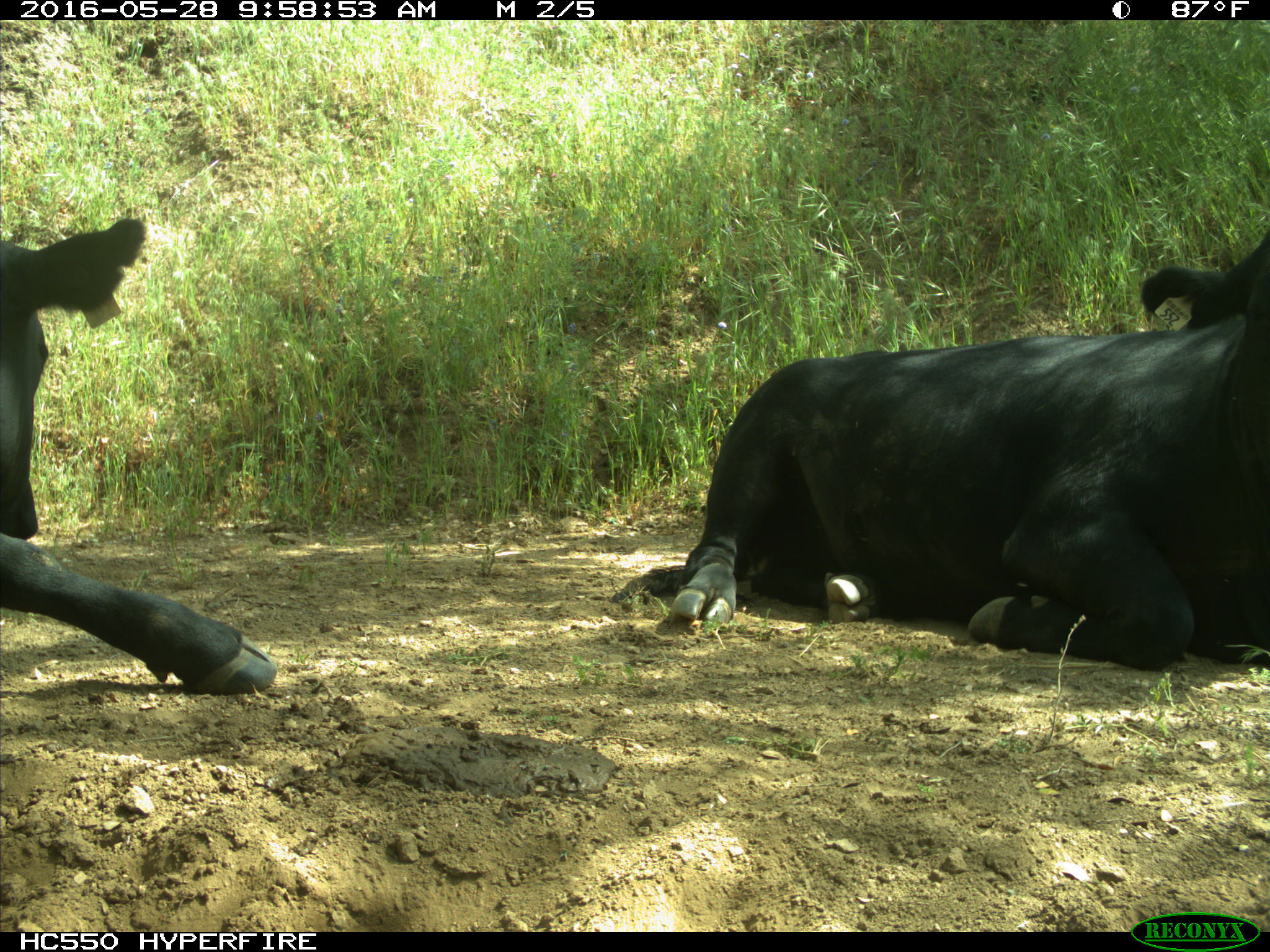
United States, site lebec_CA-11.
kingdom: Animalia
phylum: Chordata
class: Mammalia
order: Artiodactyla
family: Bovidae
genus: Bos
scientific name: Bos taurus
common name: domestic cow